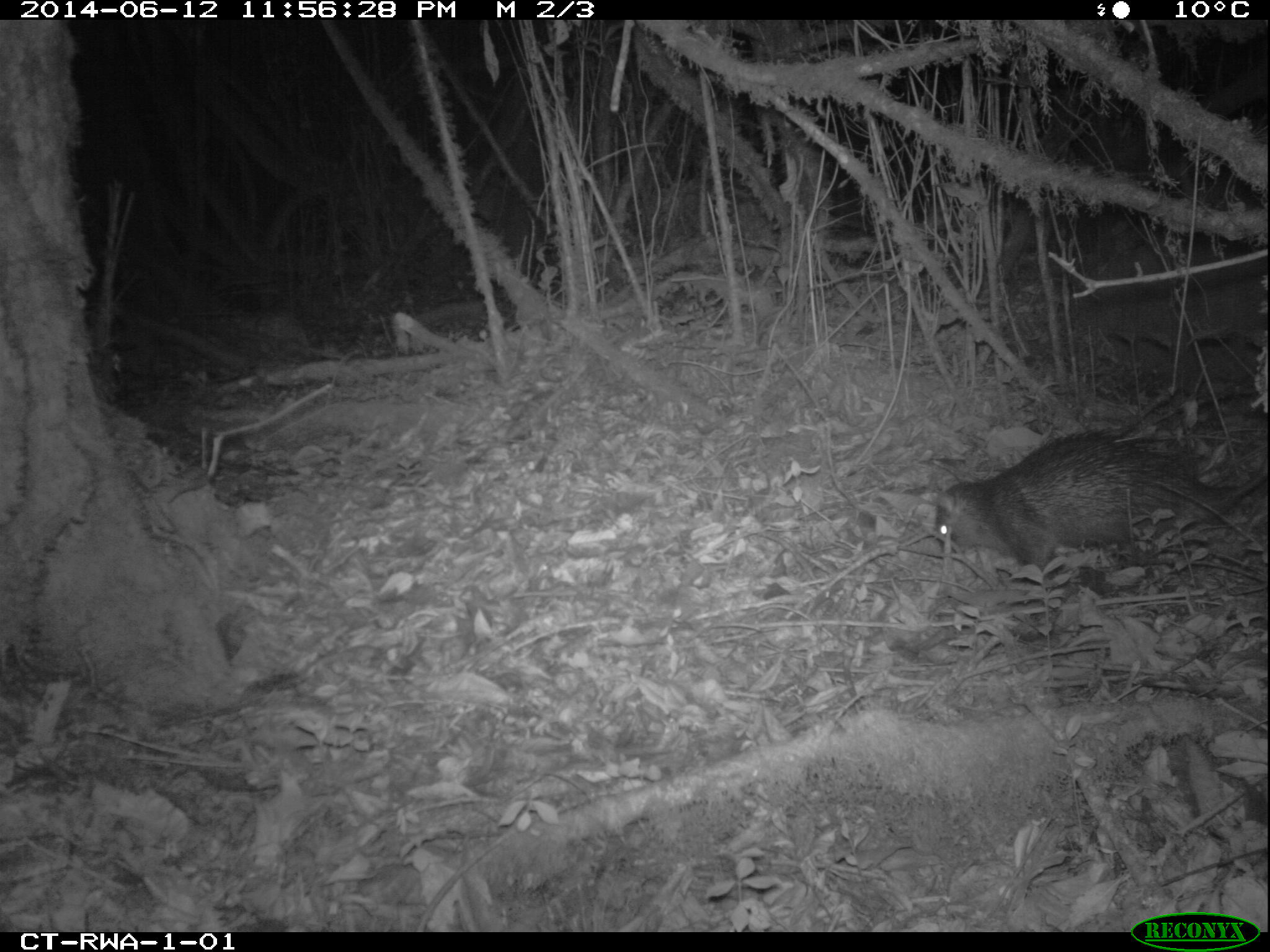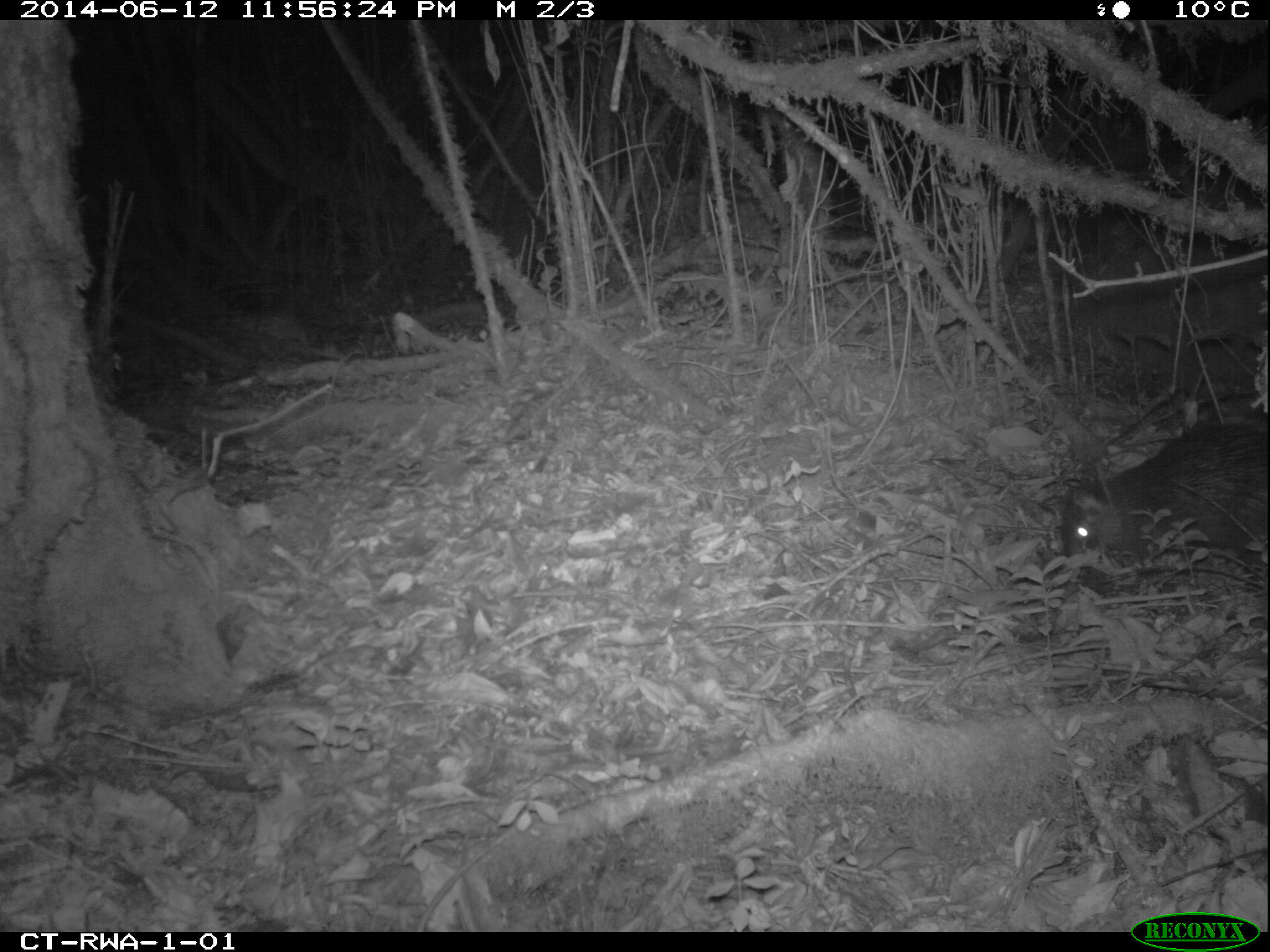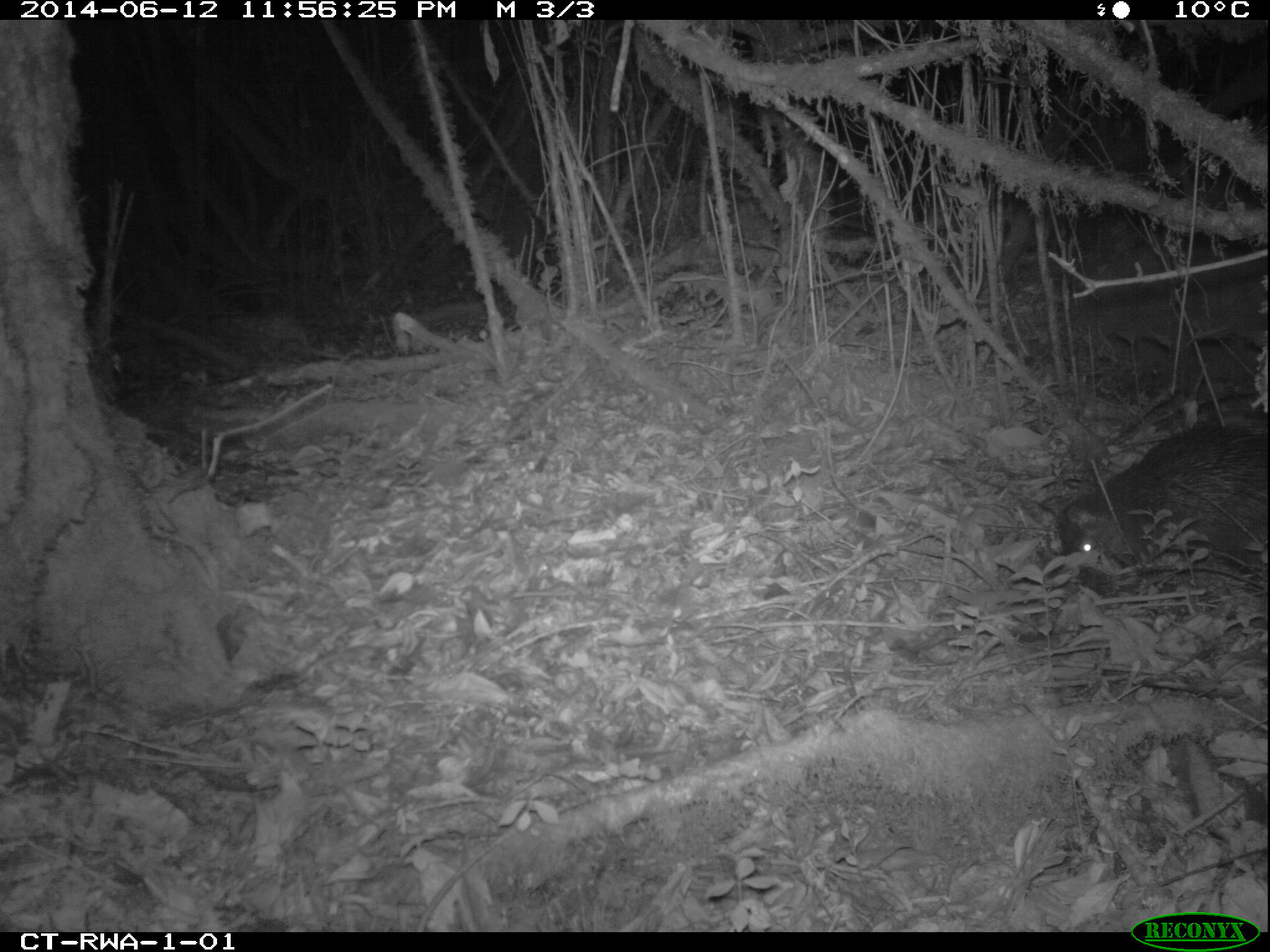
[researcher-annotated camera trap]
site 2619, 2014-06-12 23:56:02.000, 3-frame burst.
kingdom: Animalia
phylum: Chordata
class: Mammalia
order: Rodentia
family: Hystricidae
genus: Atherurus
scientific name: Atherurus africanus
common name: african brush-tailed porcupine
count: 1